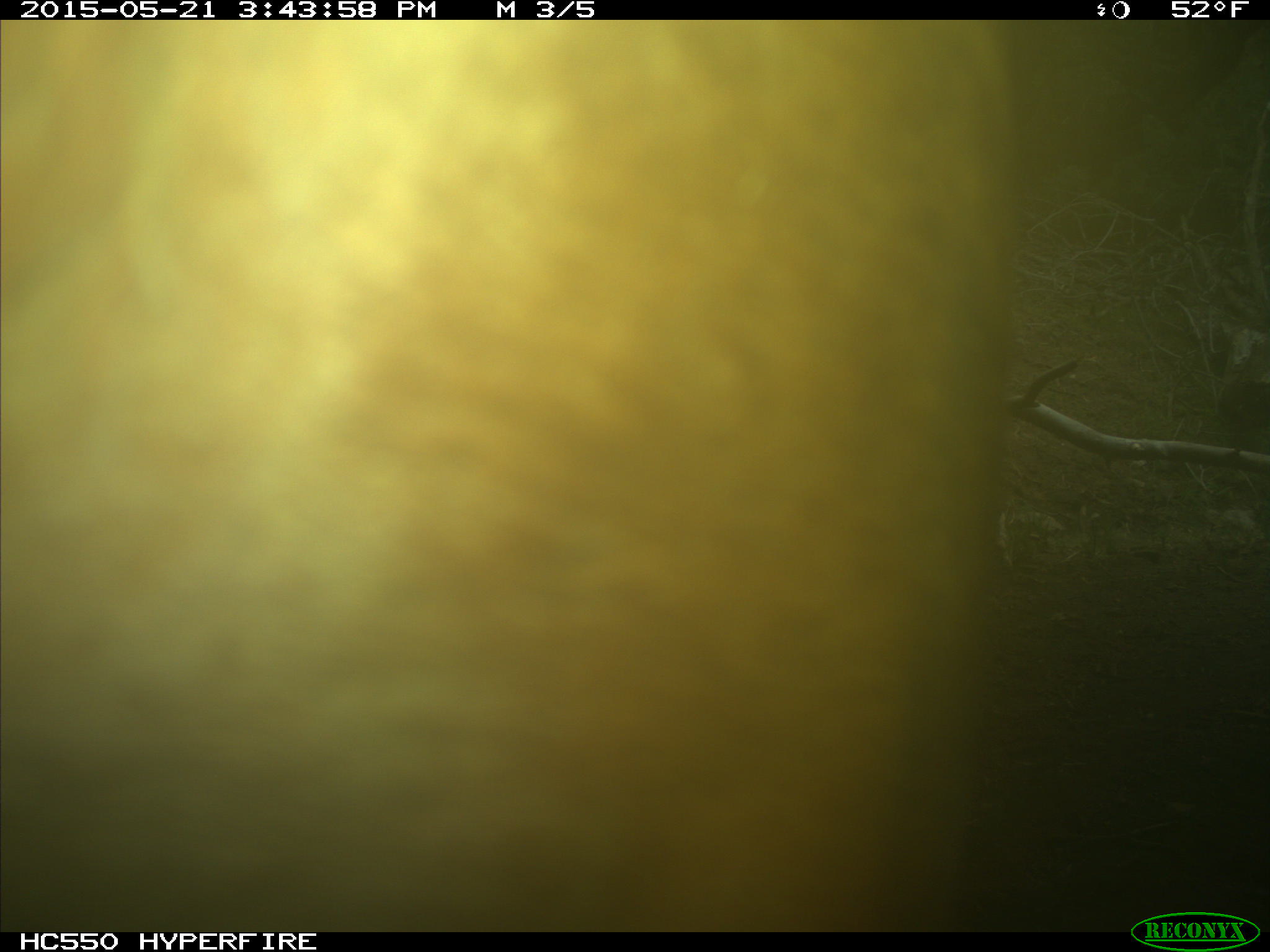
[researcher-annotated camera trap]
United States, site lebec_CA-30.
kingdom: Animalia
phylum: Chordata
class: Mammalia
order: Artiodactyla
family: Bovidae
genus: Bos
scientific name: Bos taurus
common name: domestic cow